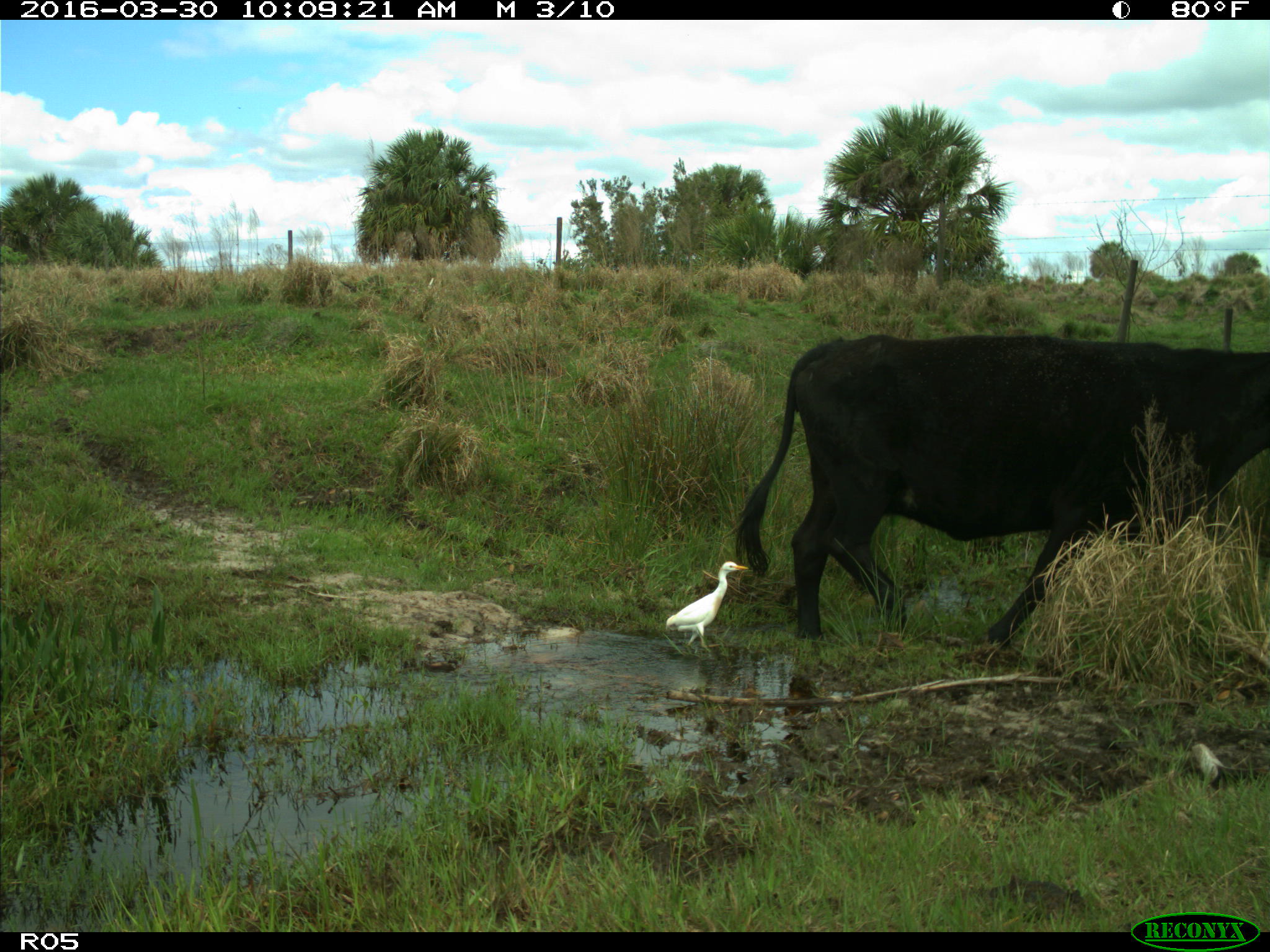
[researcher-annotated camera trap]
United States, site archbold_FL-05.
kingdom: Animalia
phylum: Chordata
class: Mammalia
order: Artiodactyla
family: Bovidae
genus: Bos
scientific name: Bos taurus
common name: domestic cow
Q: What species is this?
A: Bos taurus (domestic cow).